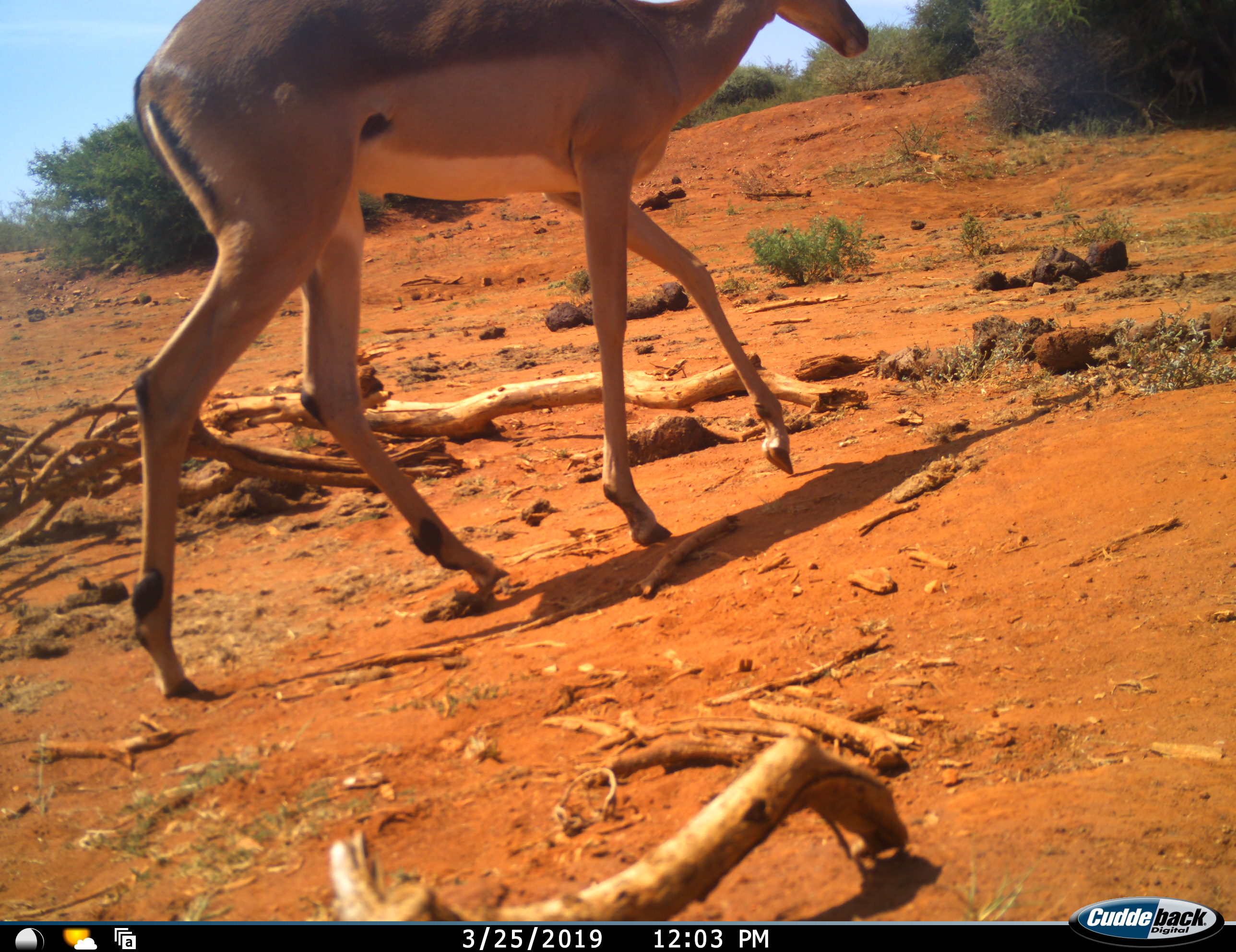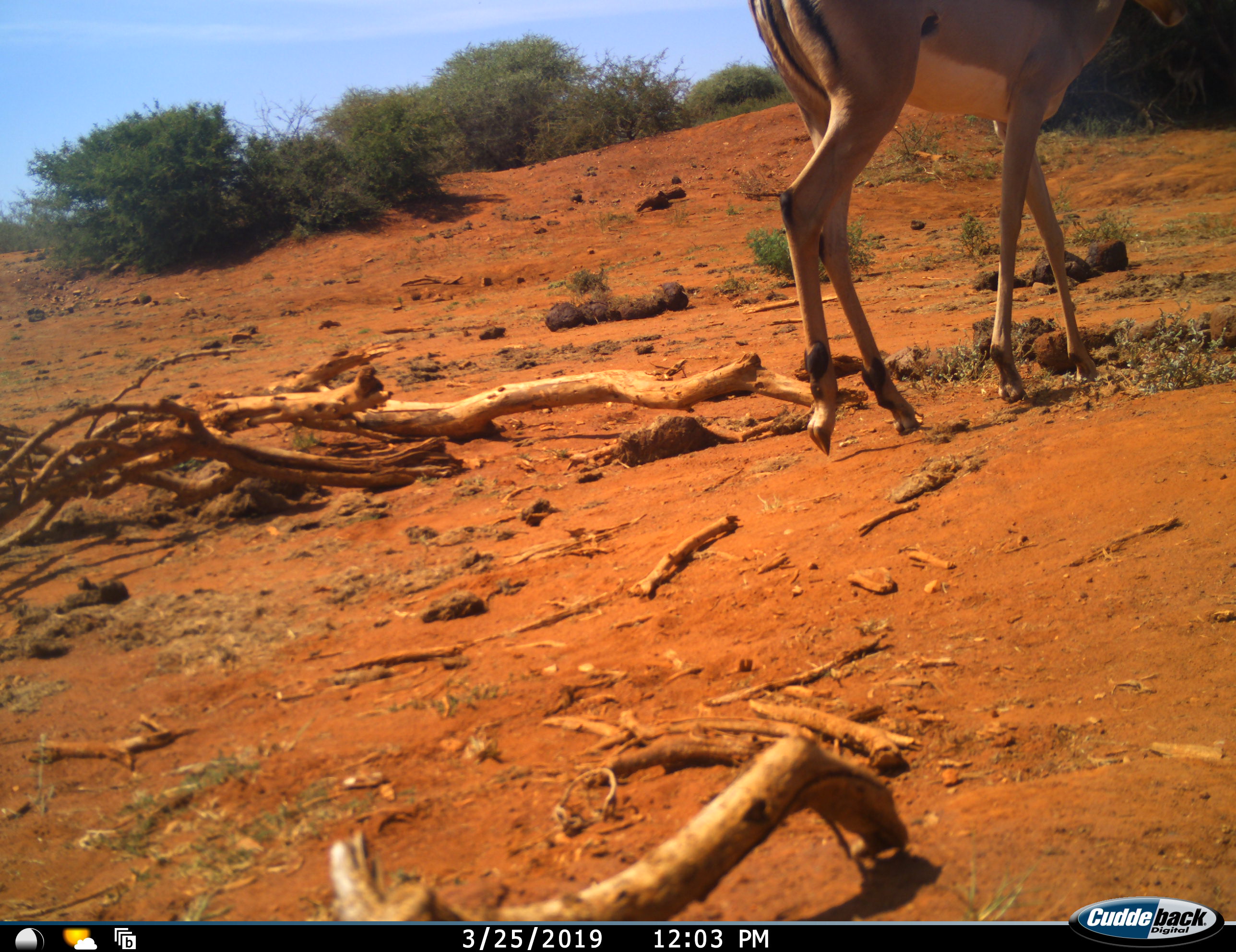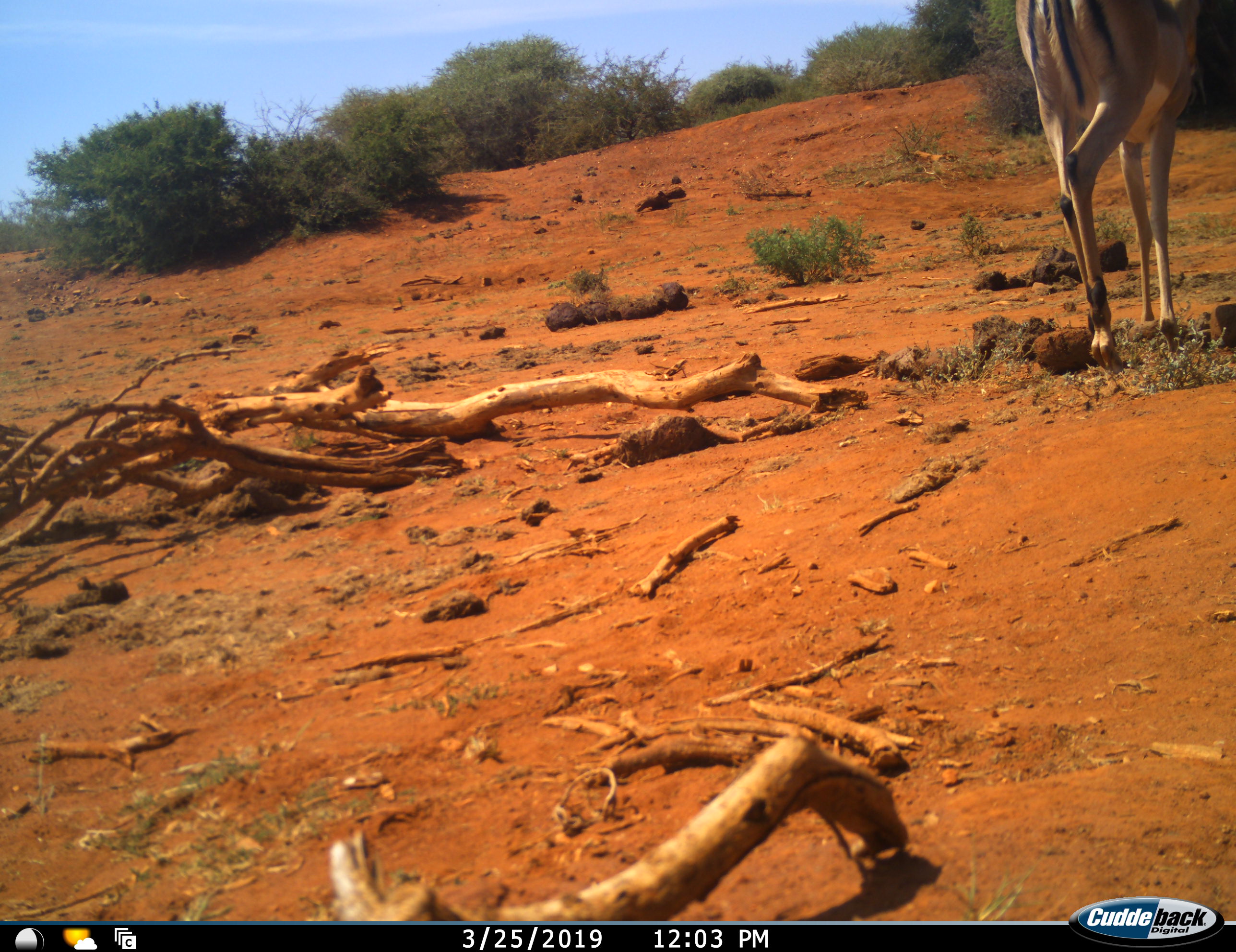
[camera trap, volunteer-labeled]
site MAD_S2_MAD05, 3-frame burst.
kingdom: Animalia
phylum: Chordata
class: Mammalia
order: Artiodactyla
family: Bovidae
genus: Aepyceros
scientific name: Aepyceros melampus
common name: impala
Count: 1.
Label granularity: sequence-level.